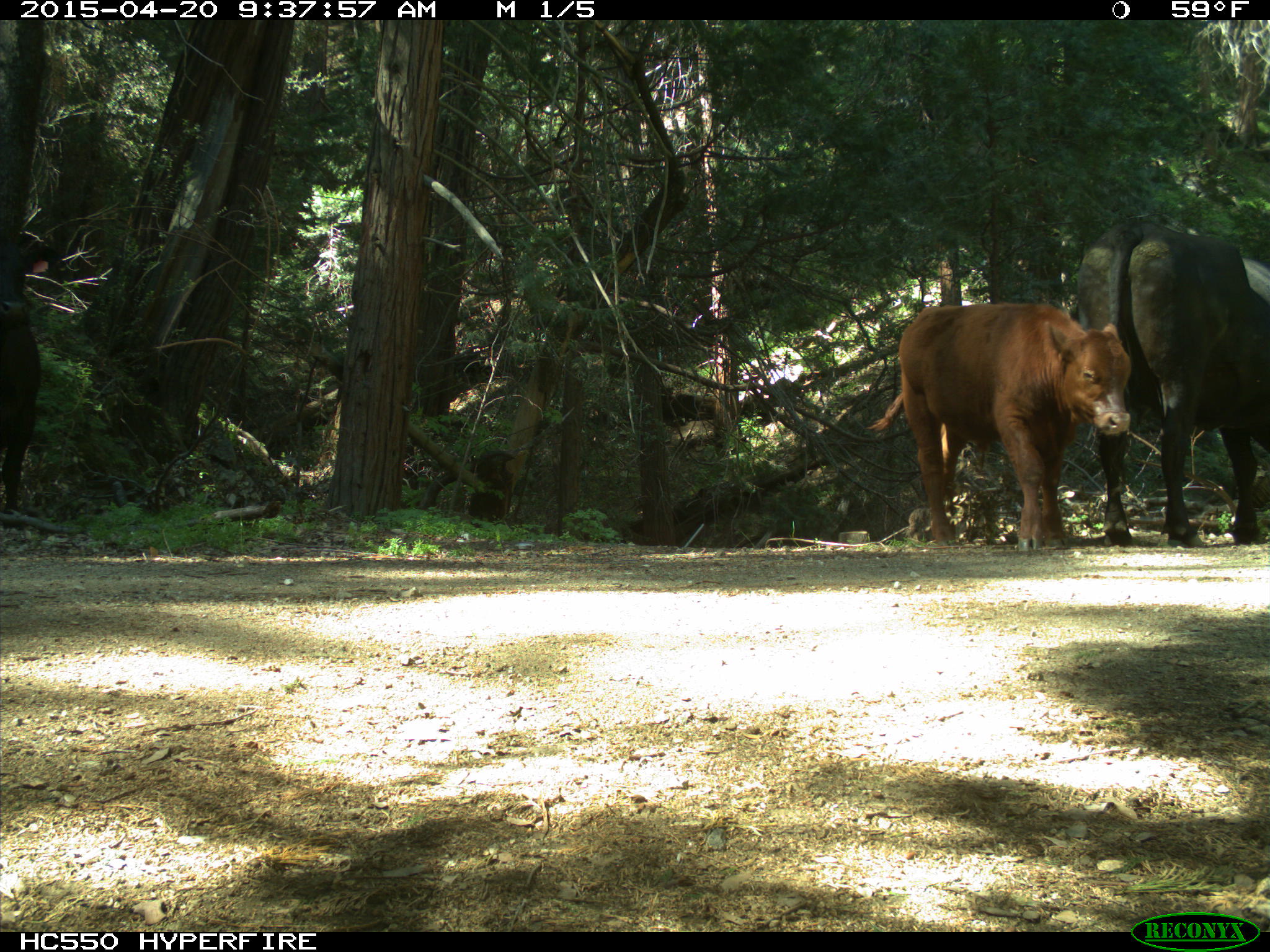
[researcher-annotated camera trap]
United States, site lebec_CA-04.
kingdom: Animalia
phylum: Chordata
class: Mammalia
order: Artiodactyla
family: Bovidae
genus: Bos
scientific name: Bos taurus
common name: domestic cow